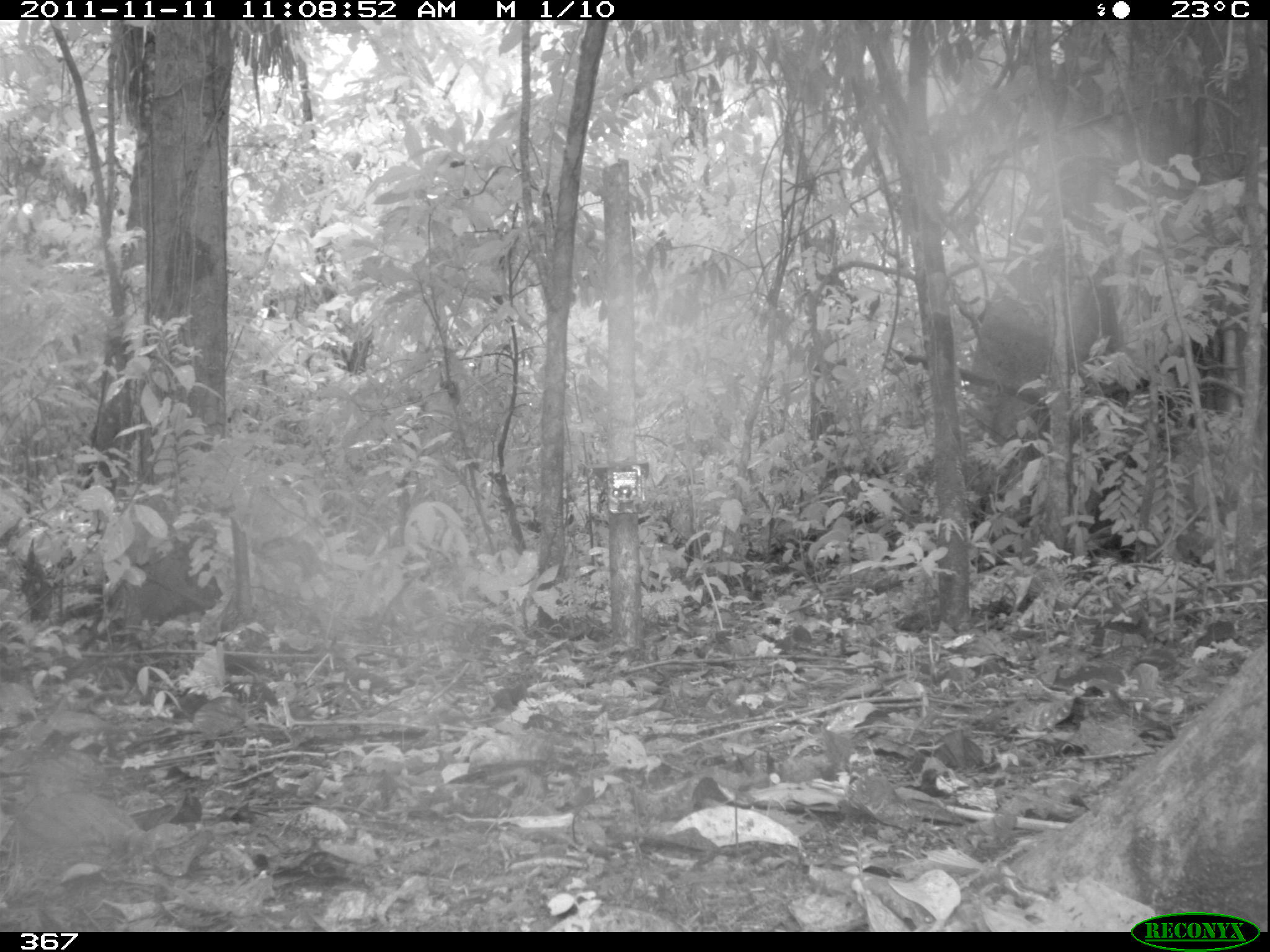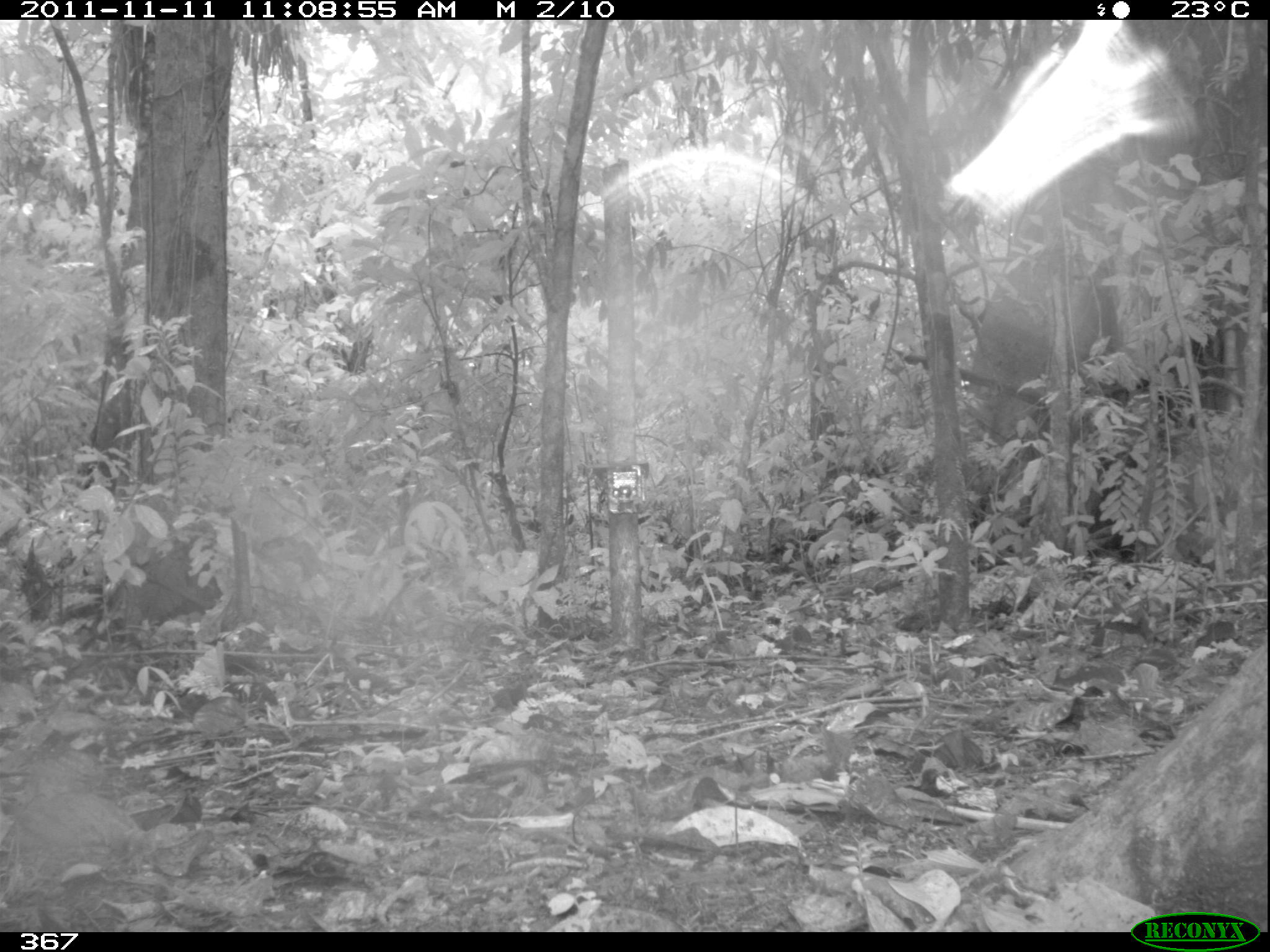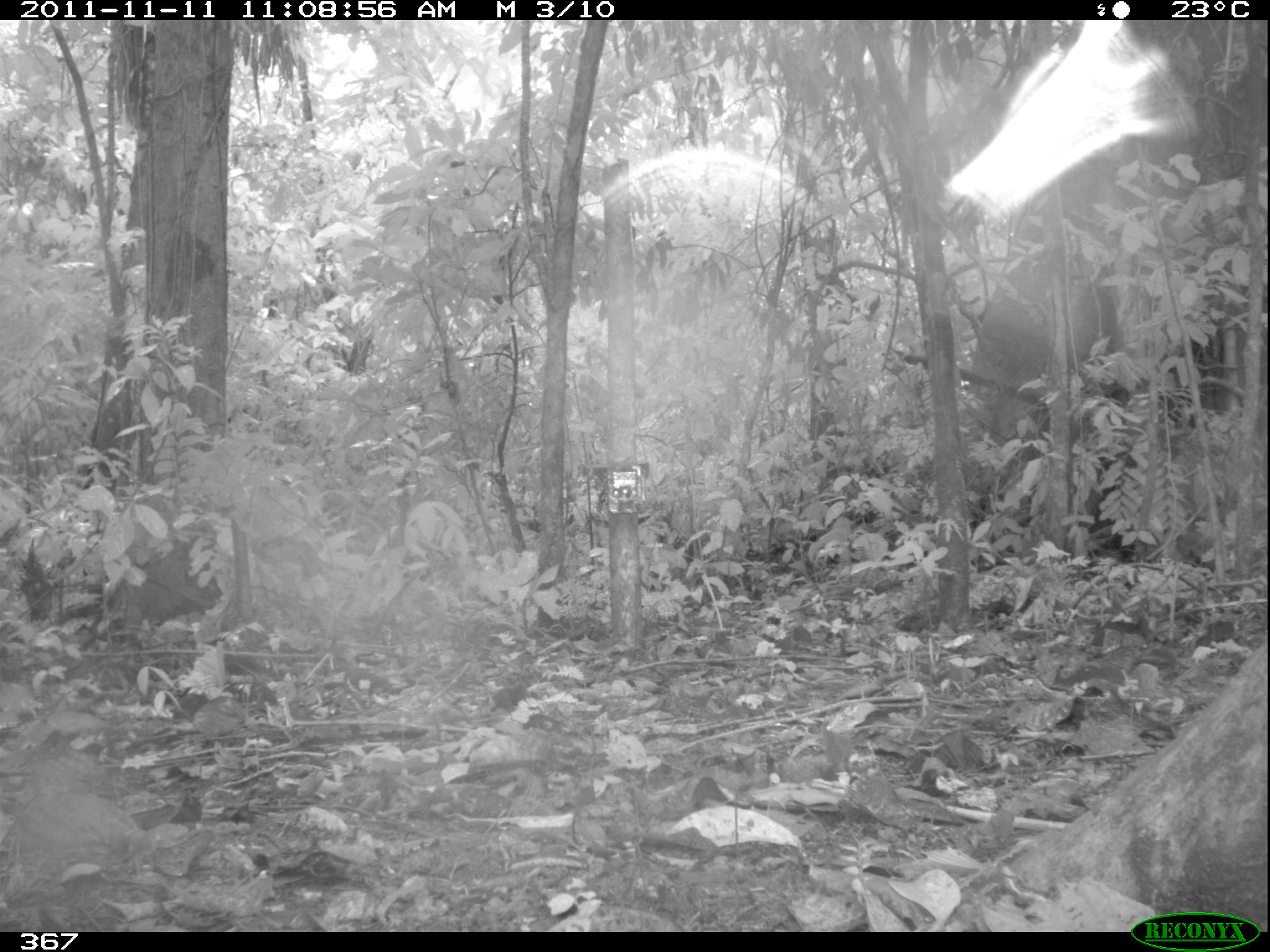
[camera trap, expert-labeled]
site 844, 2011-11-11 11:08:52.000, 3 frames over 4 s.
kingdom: Animalia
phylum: Chordata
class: Mammalia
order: Artiodactyla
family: Tayassuidae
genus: Tayassu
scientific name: Tayassu pecari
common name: white-lipped peccary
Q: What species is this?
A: Tayassu pecari (white-lipped peccary).